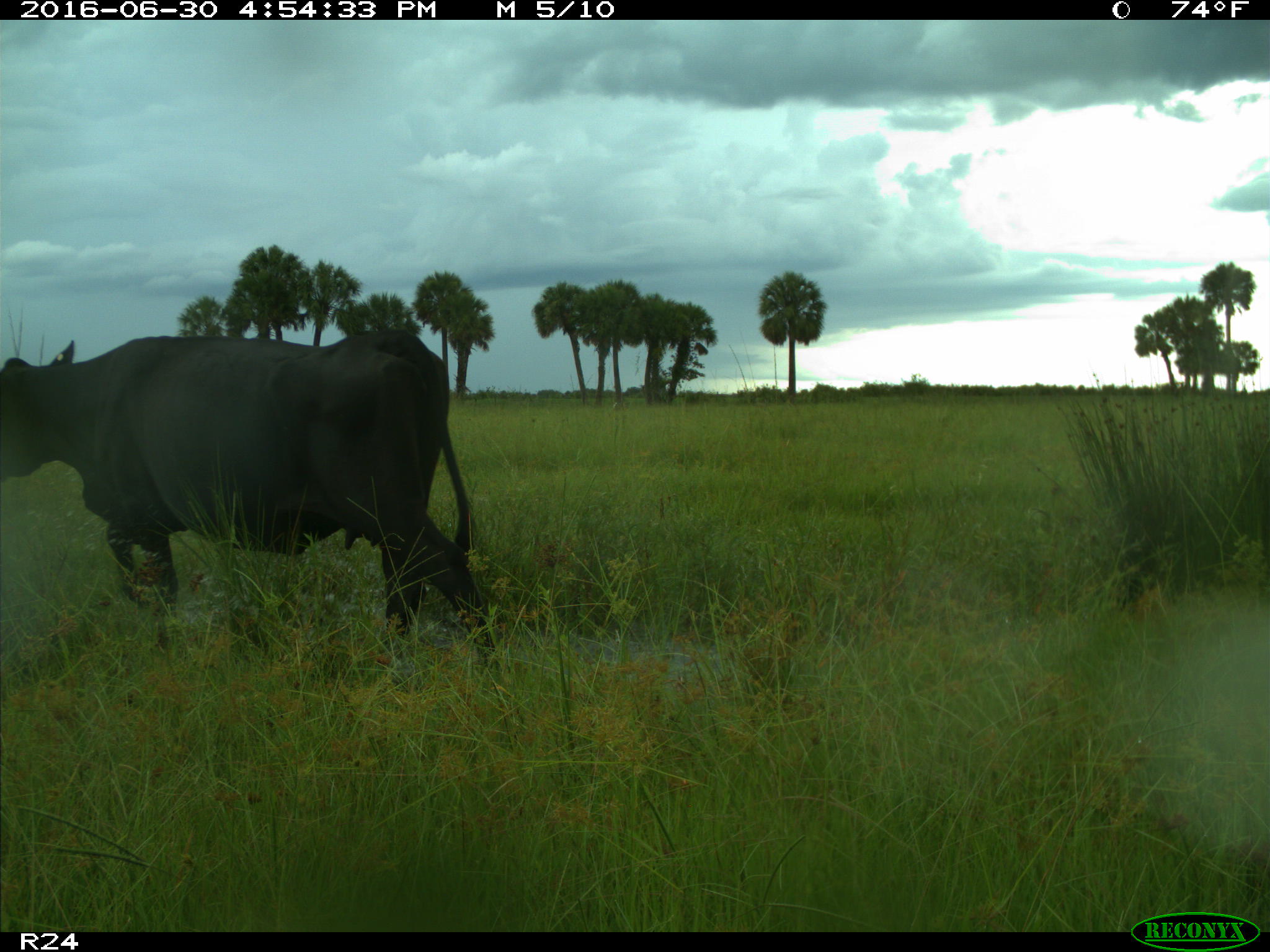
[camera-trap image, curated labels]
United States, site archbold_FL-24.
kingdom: Animalia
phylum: Chordata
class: Mammalia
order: Artiodactyla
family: Bovidae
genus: Bos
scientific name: Bos taurus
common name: domestic cow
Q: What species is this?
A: Bos taurus (domestic cow).